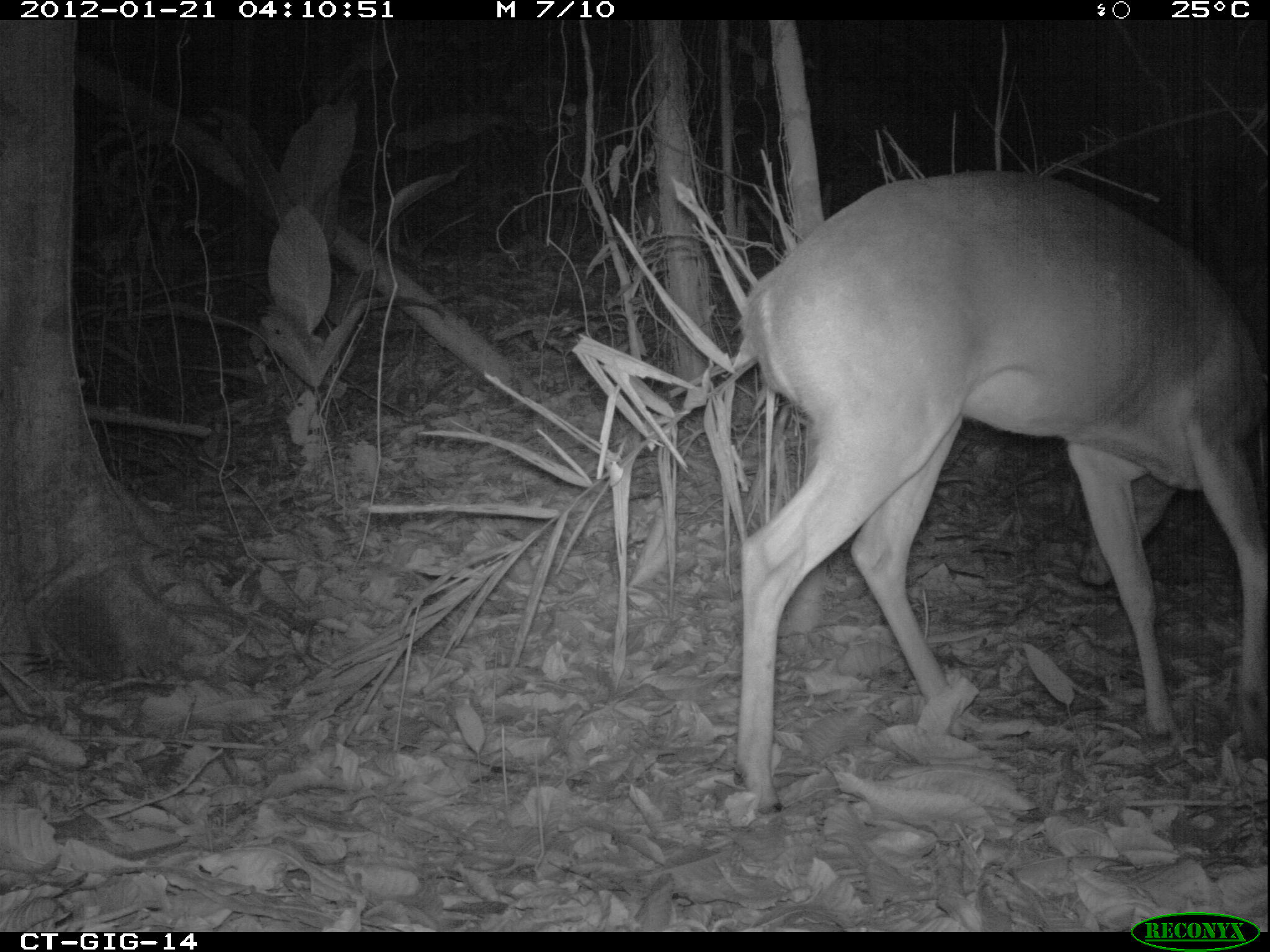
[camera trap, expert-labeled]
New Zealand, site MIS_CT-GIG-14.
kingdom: Animalia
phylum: Chordata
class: Mammalia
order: Artiodactyla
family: Cervidae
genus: Odocoileus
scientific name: Odocoileus virginianus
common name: white-tailed deer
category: white tailed deer